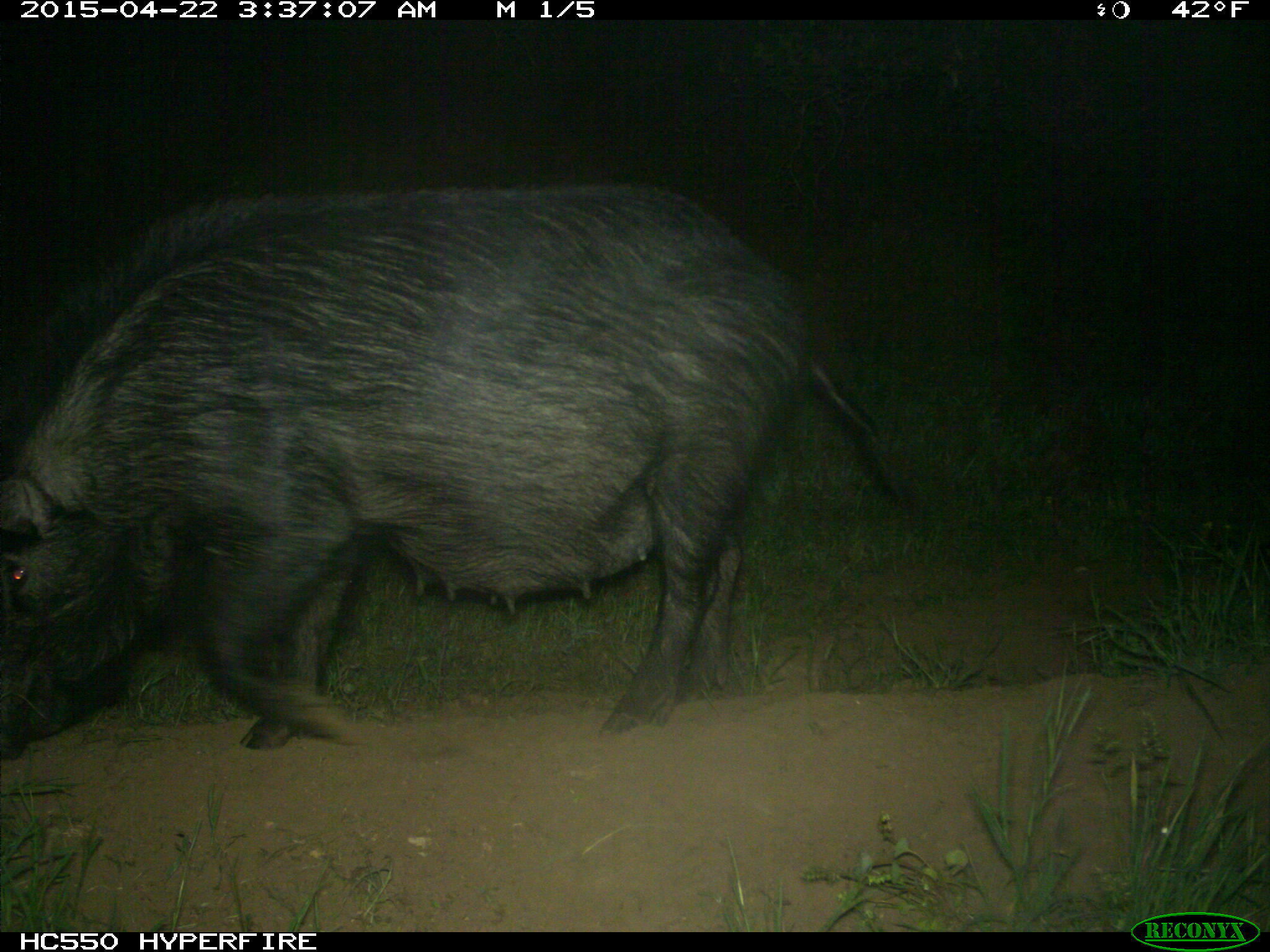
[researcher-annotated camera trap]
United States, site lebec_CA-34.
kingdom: Animalia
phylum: Chordata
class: Mammalia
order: Artiodactyla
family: Suidae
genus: Sus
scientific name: Sus scrofa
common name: wild boar